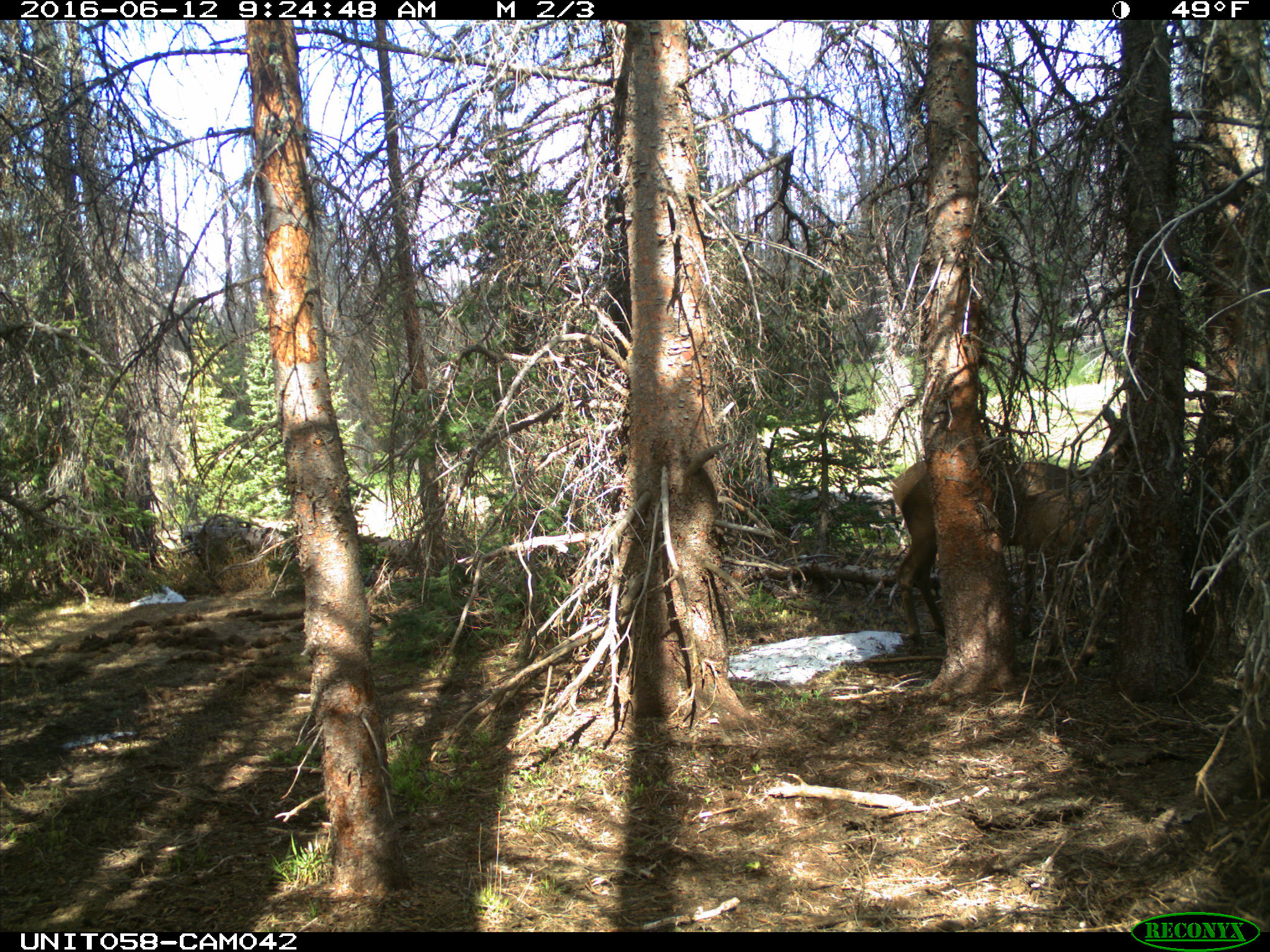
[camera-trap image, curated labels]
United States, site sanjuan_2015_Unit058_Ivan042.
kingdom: Animalia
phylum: Chordata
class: Mammalia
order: Artiodactyla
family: Cervidae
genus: Cervus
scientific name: Cervus elaphus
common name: red deer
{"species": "Cervus elaphus (red deer)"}